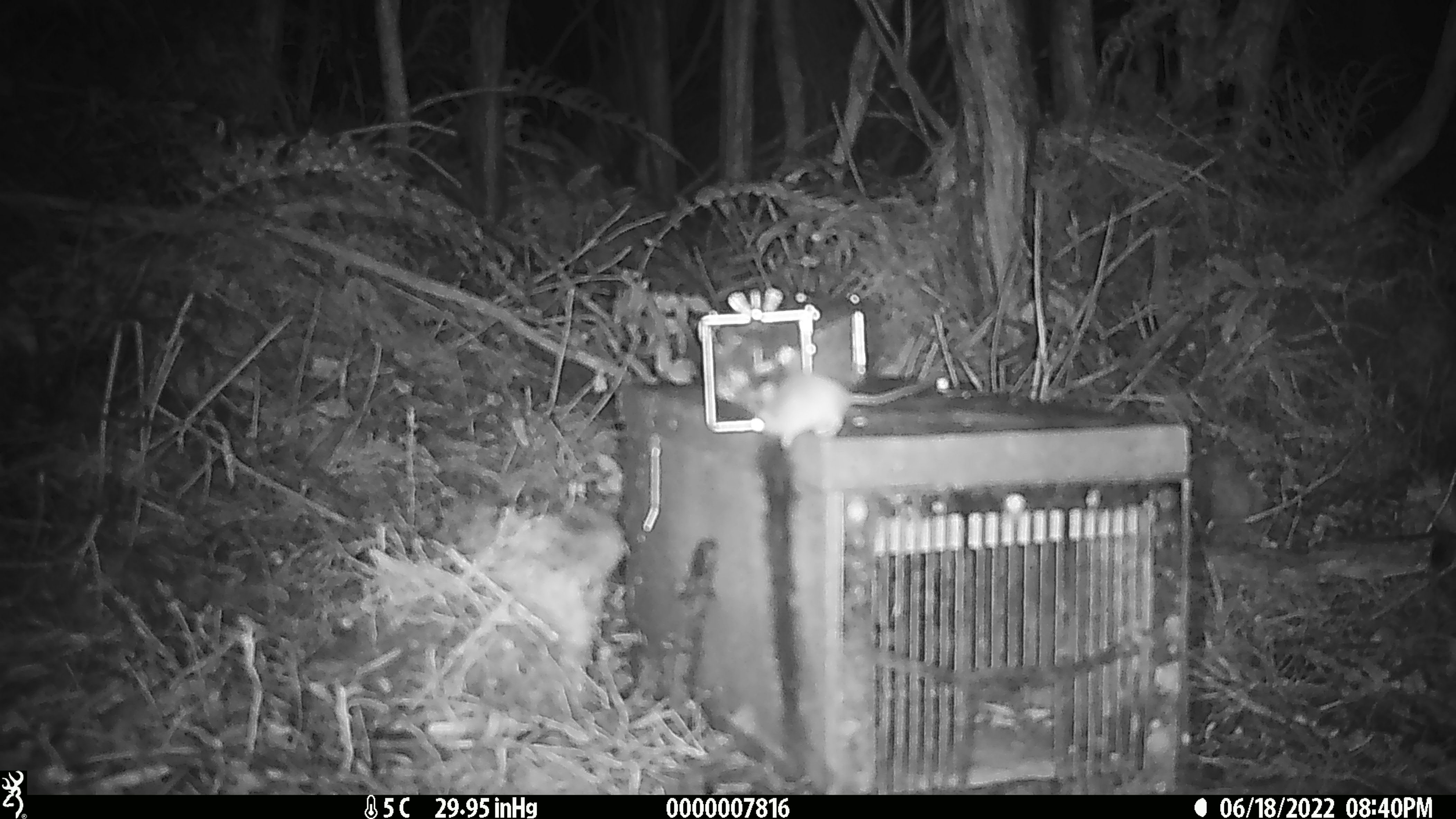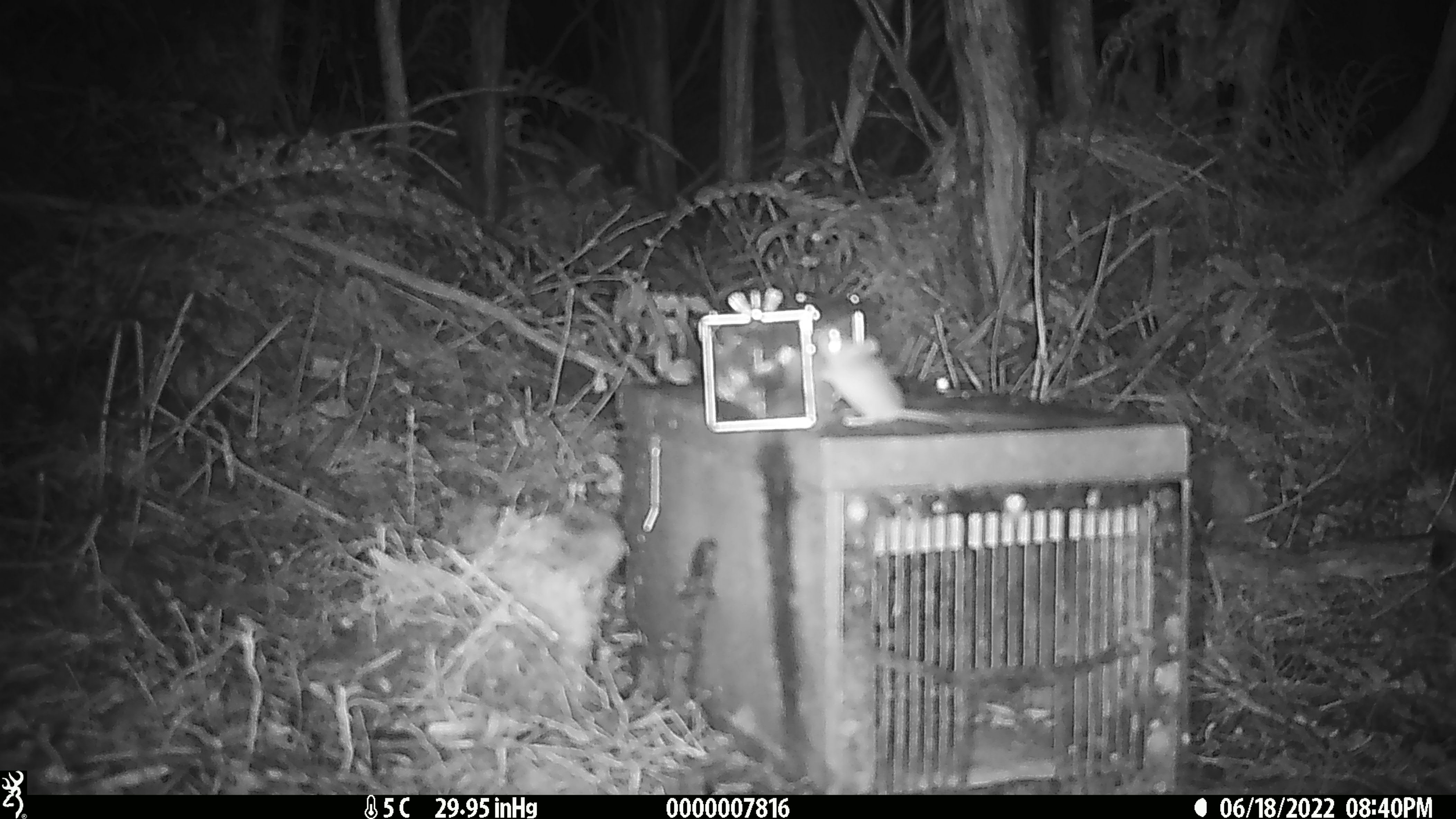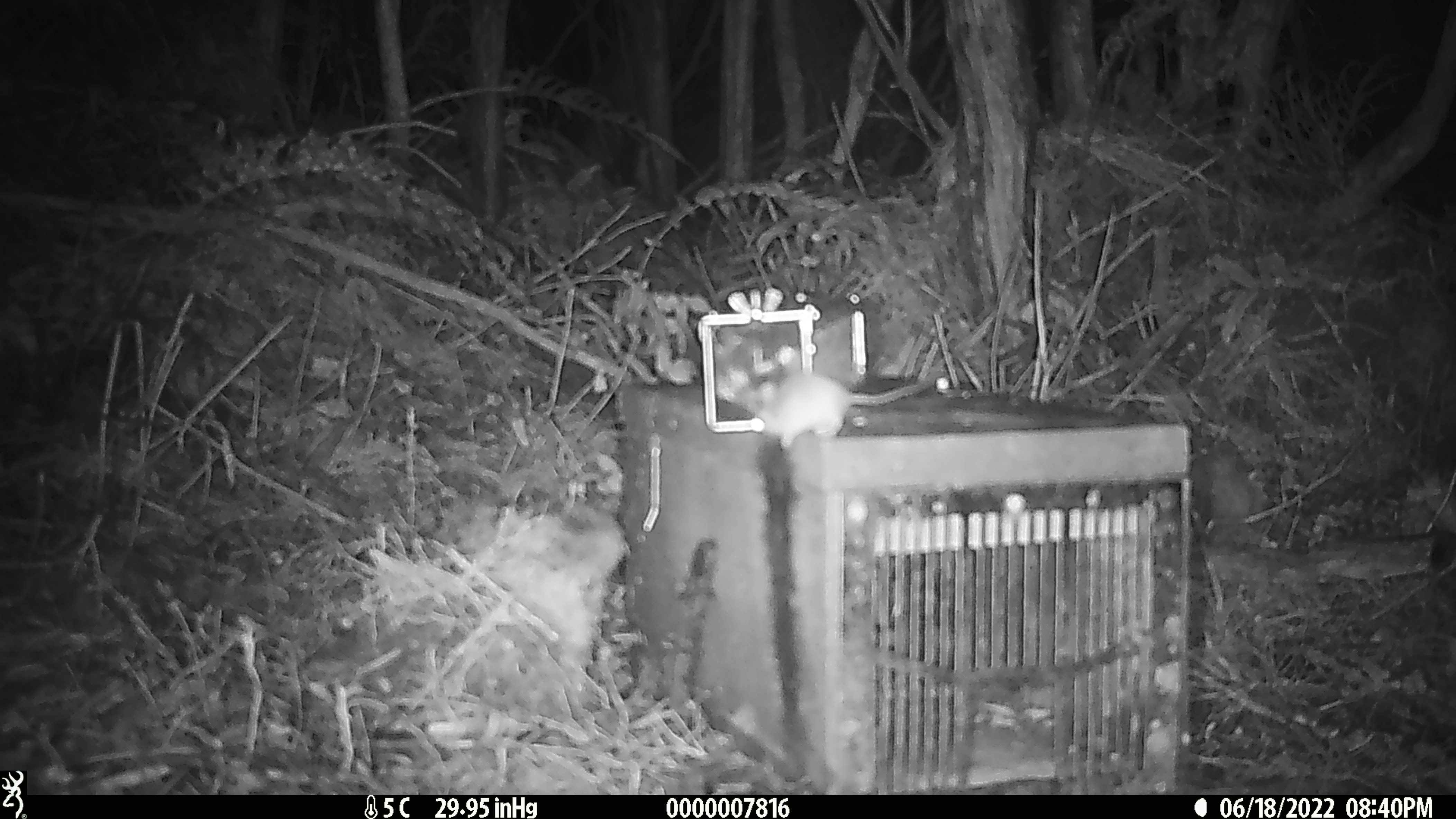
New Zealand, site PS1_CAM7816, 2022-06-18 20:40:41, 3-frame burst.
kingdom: Animalia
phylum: Chordata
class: Mammalia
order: Rodentia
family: Muridae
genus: Mus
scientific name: Mus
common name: mouse